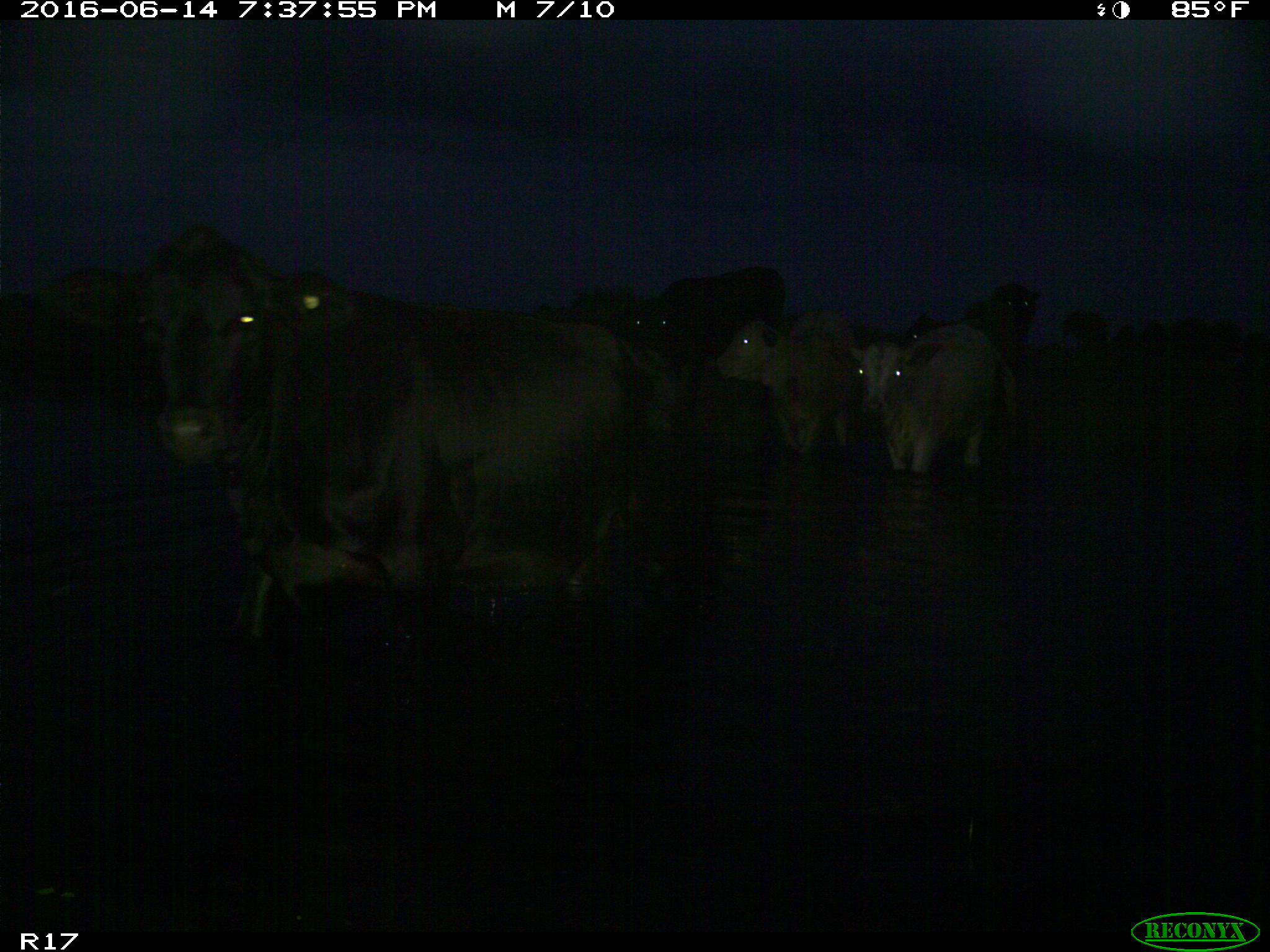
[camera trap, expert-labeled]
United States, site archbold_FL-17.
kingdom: Animalia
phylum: Chordata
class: Mammalia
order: Artiodactyla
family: Bovidae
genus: Bos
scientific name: Bos taurus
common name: domestic cow